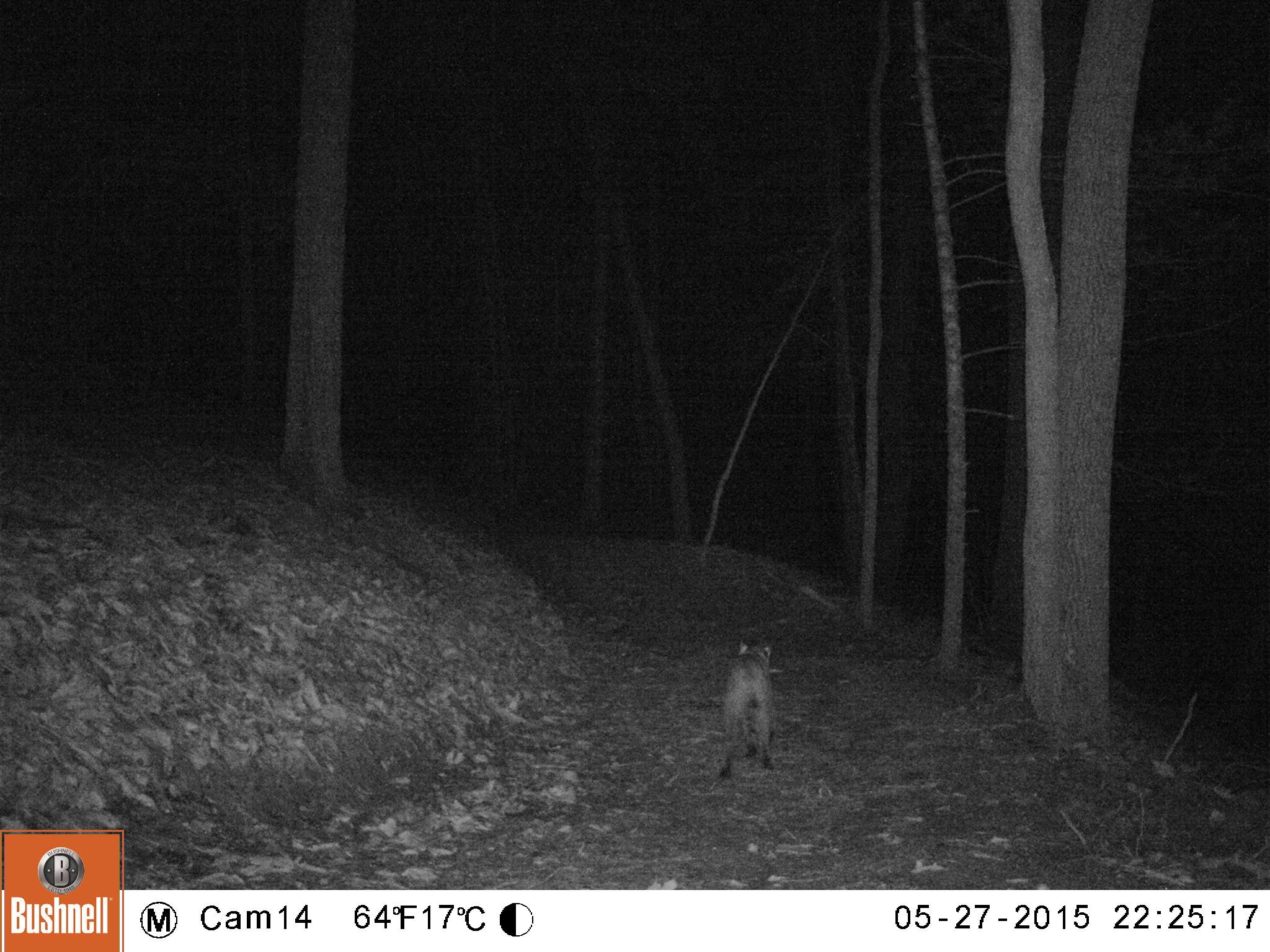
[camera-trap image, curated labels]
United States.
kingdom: Animalia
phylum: Chordata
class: Mammalia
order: Carnivora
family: Felidae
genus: Lynx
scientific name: Lynx rufus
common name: bobcat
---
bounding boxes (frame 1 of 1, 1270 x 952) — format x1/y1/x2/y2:
Bobcat: 707/641/782/782